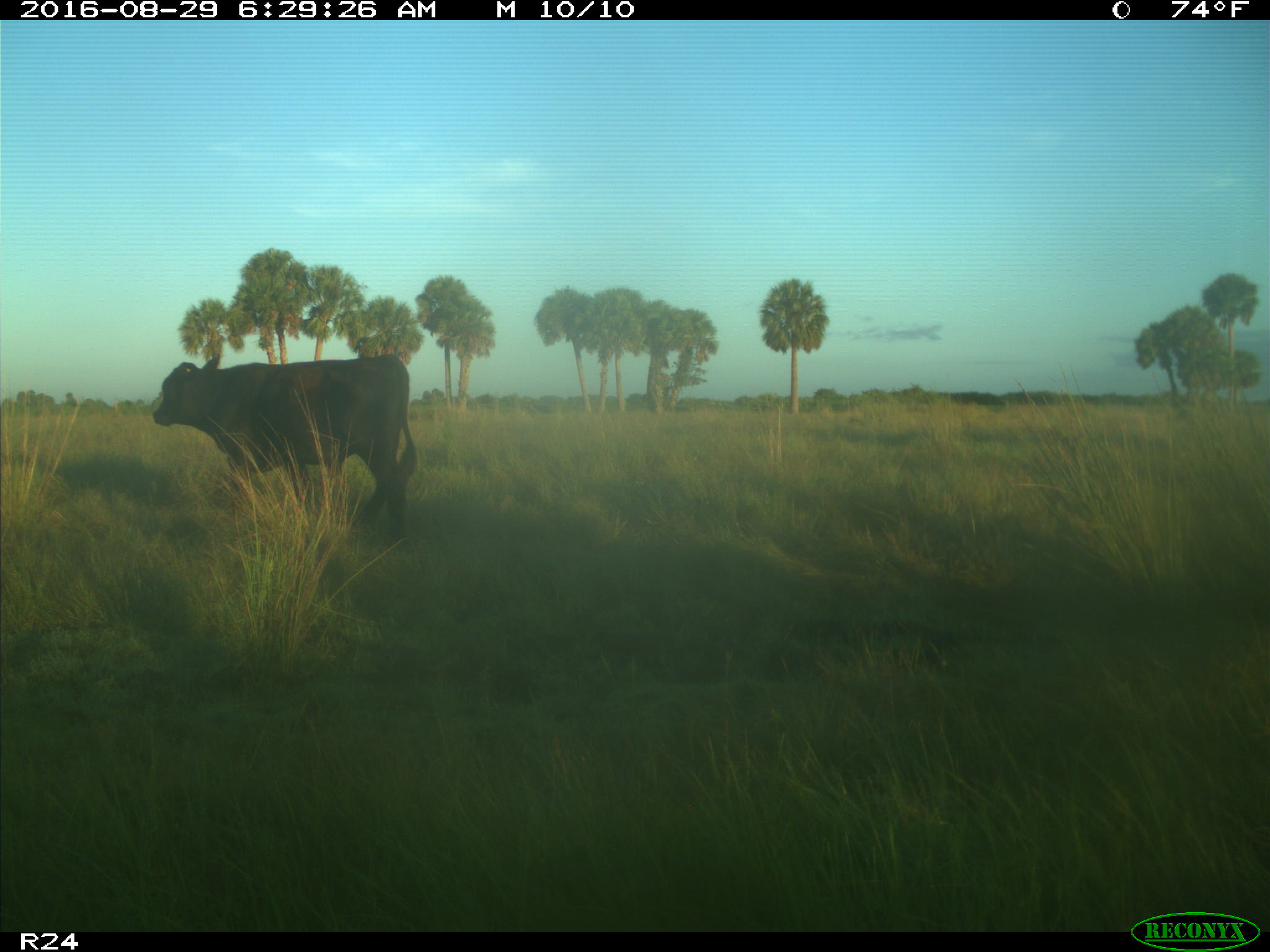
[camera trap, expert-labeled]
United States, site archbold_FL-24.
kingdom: Animalia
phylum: Chordata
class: Mammalia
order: Artiodactyla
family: Bovidae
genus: Bos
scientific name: Bos taurus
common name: domestic cow